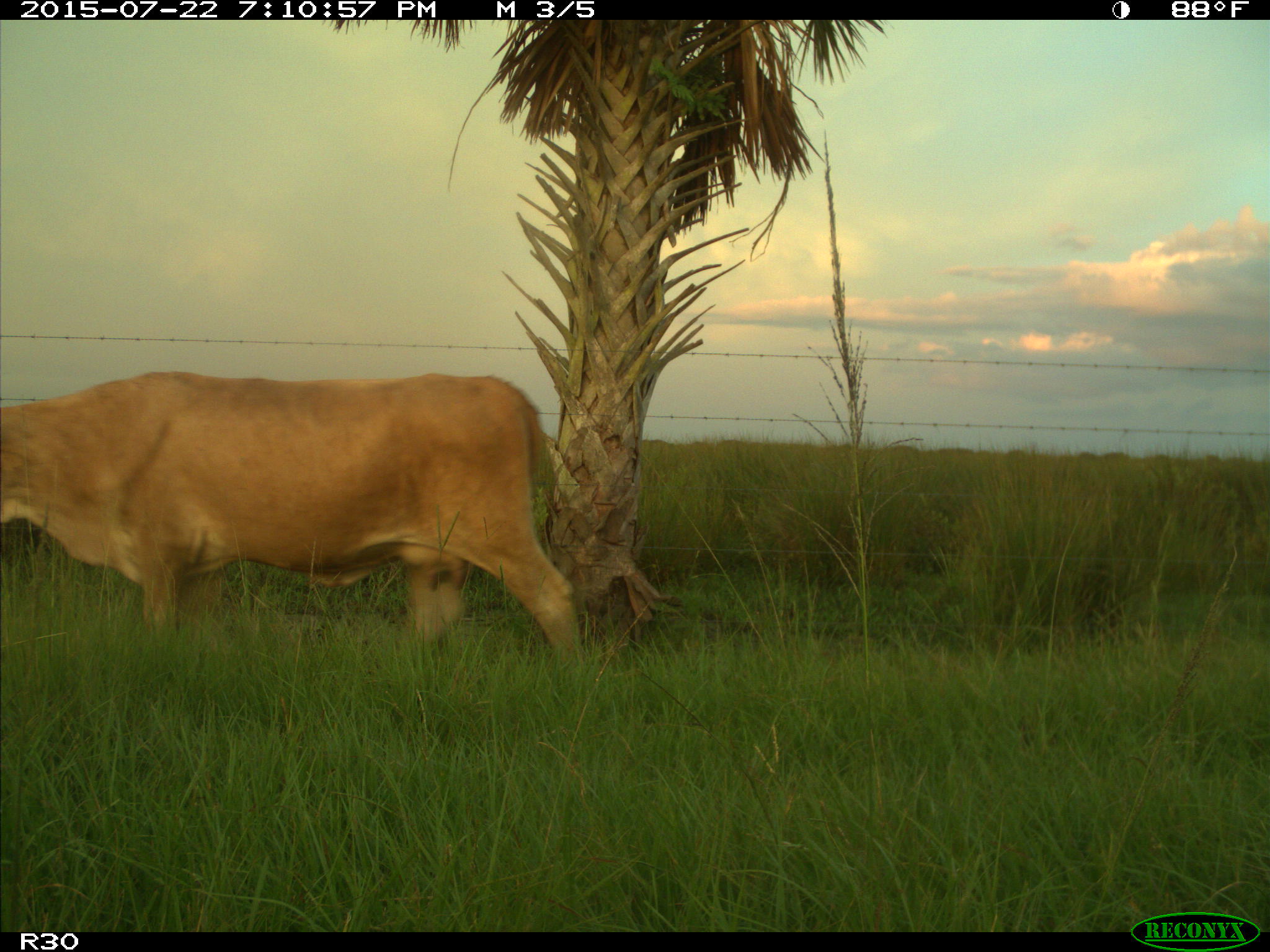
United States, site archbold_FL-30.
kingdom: Animalia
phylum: Chordata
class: Mammalia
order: Artiodactyla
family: Bovidae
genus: Bos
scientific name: Bos taurus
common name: domestic cow